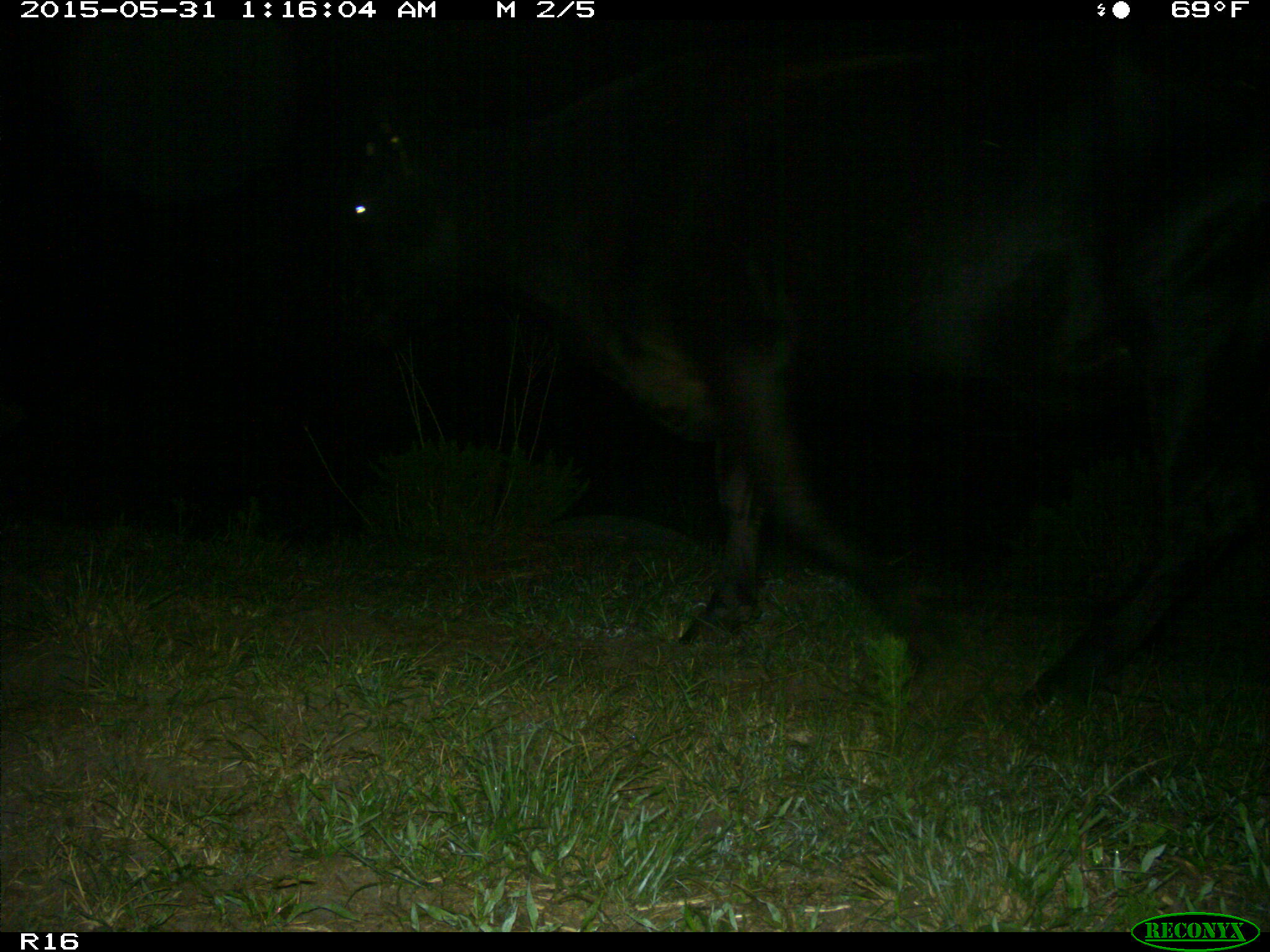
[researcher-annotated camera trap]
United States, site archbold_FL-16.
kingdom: Animalia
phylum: Chordata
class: Mammalia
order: Artiodactyla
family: Bovidae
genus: Bos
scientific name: Bos taurus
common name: domestic cow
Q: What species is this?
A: Bos taurus (domestic cow).